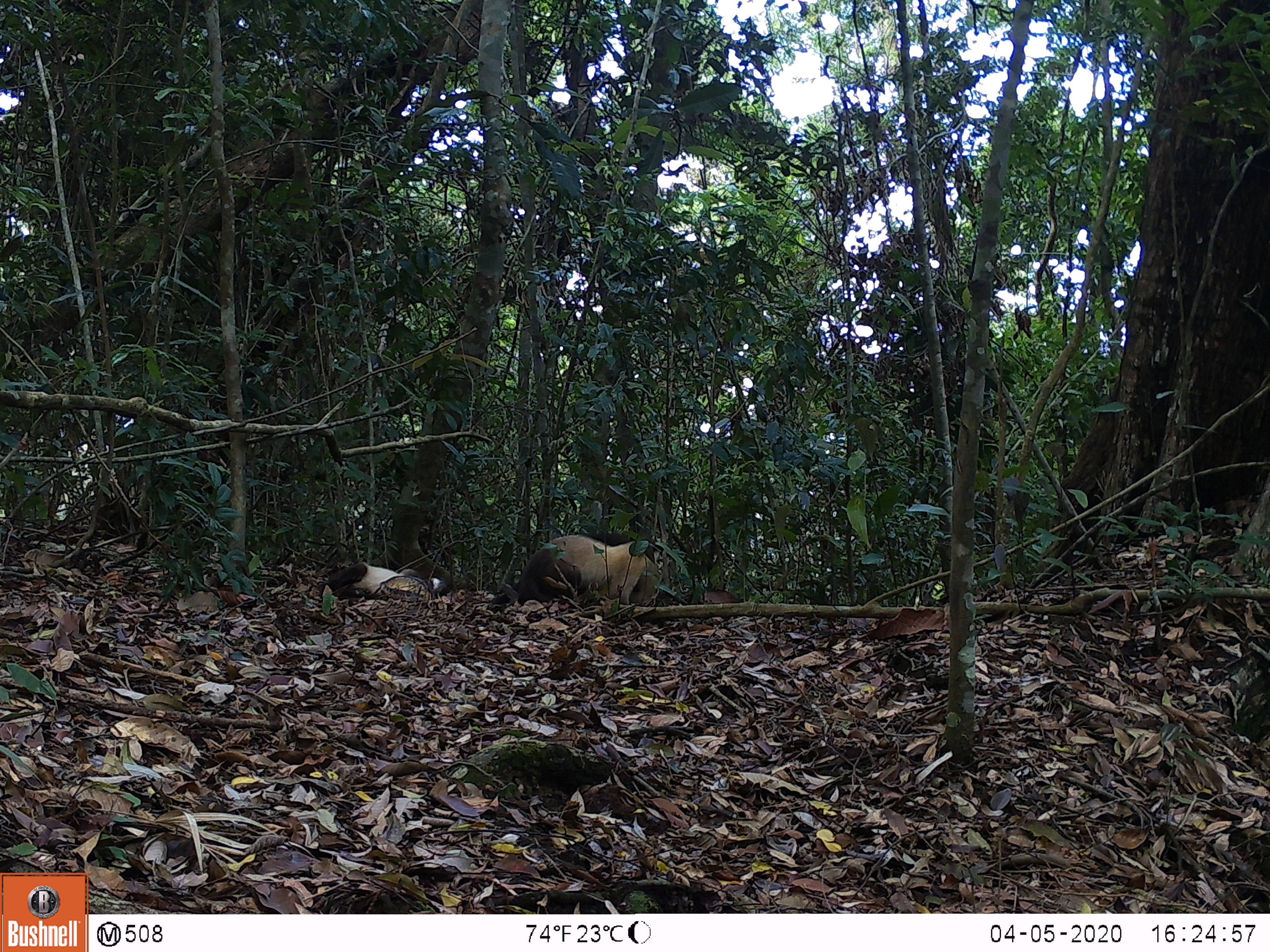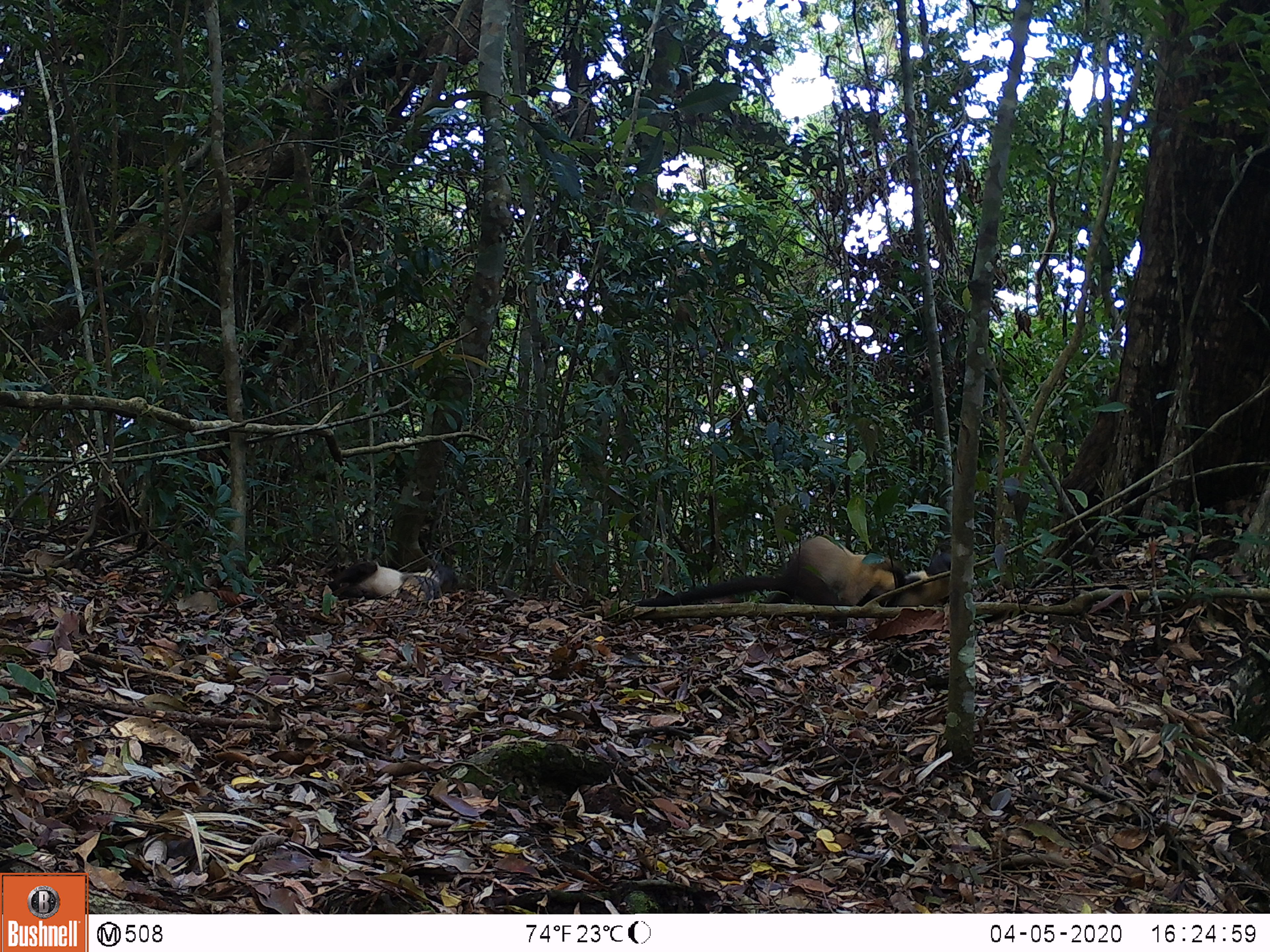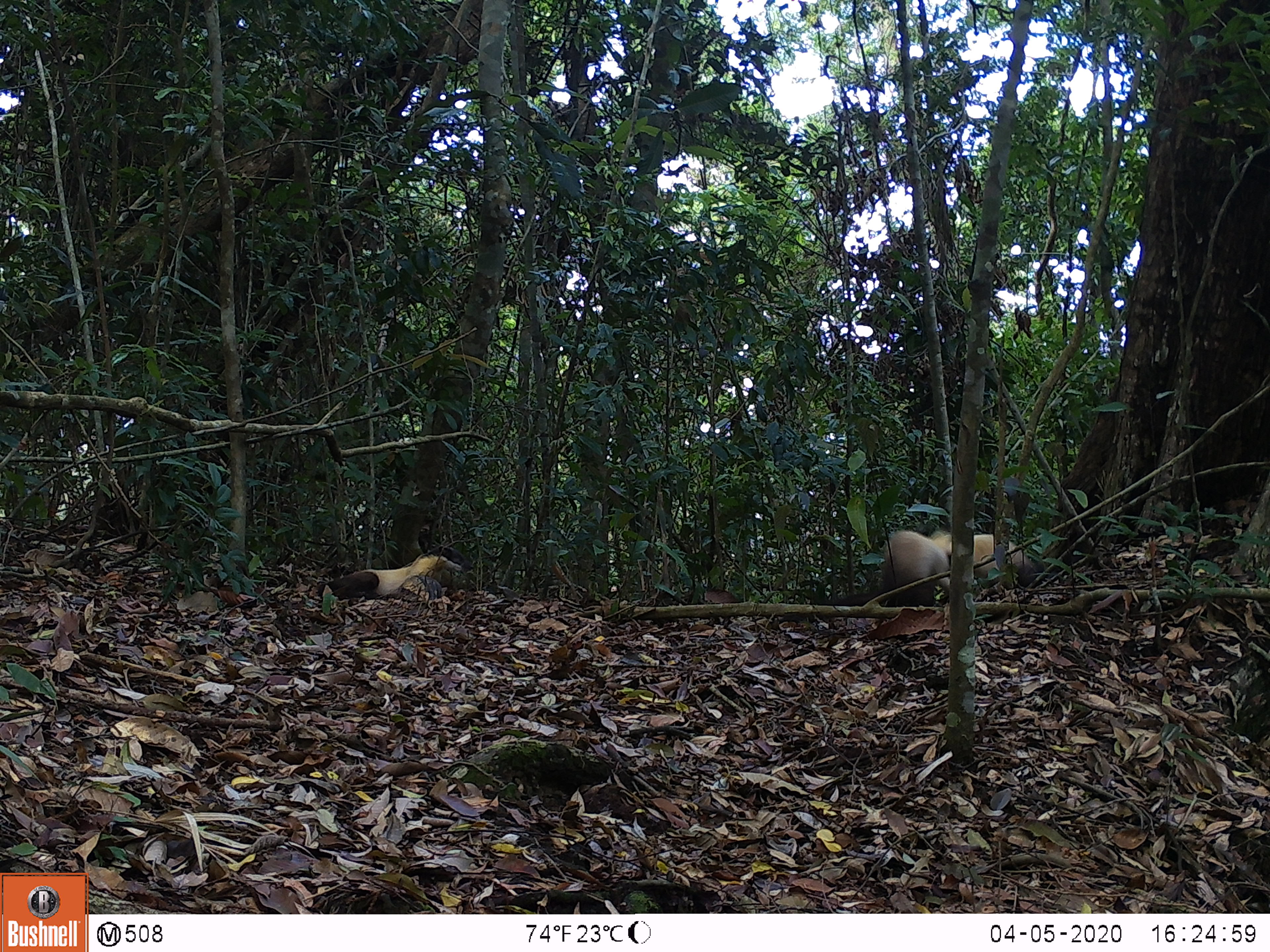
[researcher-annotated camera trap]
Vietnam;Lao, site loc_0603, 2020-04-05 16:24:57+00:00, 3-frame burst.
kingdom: Animalia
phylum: Chordata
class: Mammalia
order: Carnivora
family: Mustelidae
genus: Martes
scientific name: Martes flavigula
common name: yellow-throated marten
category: yellow throated marten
Yellow throated marten (yellow-throated marten) (Martes flavigula). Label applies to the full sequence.